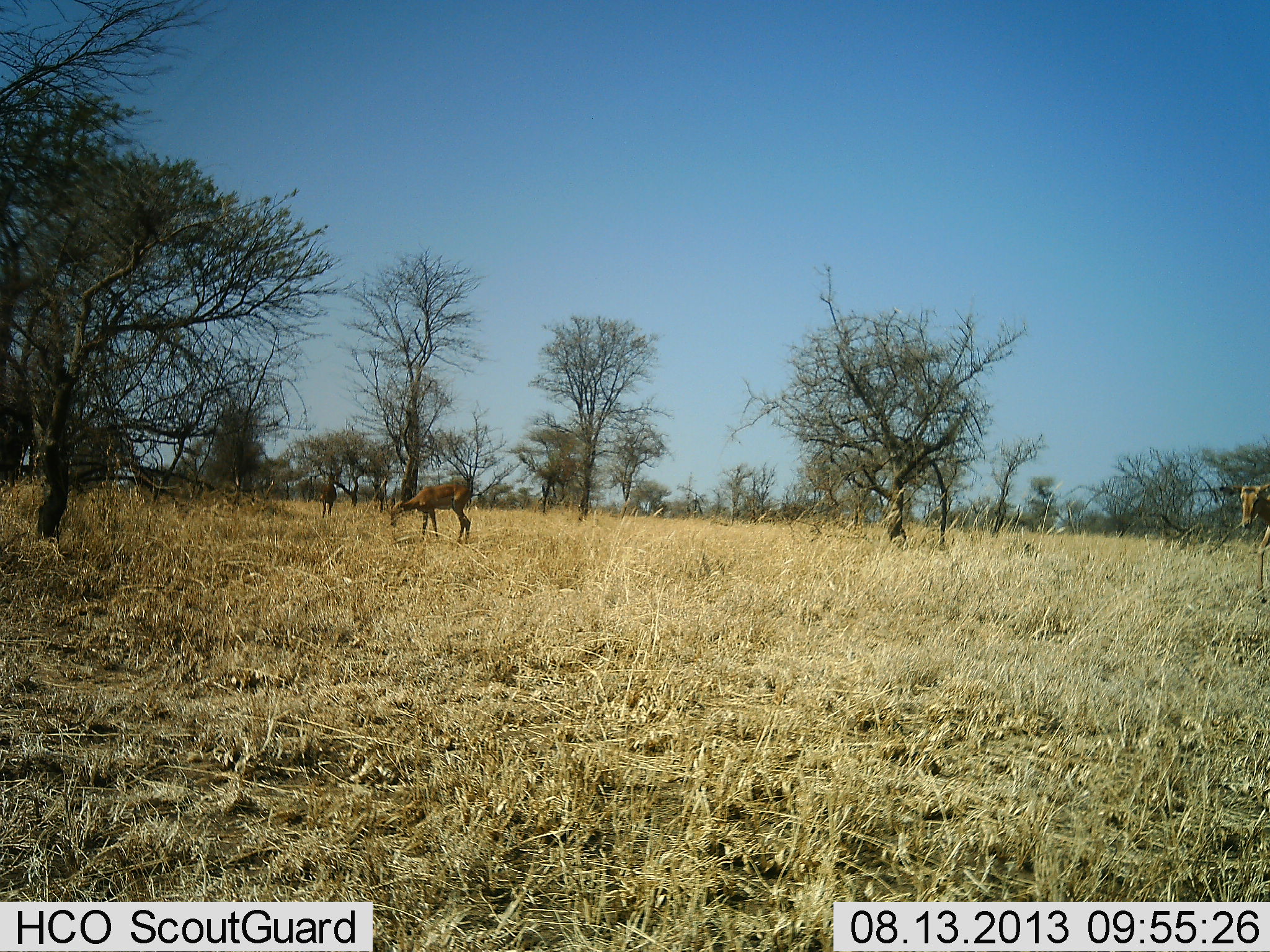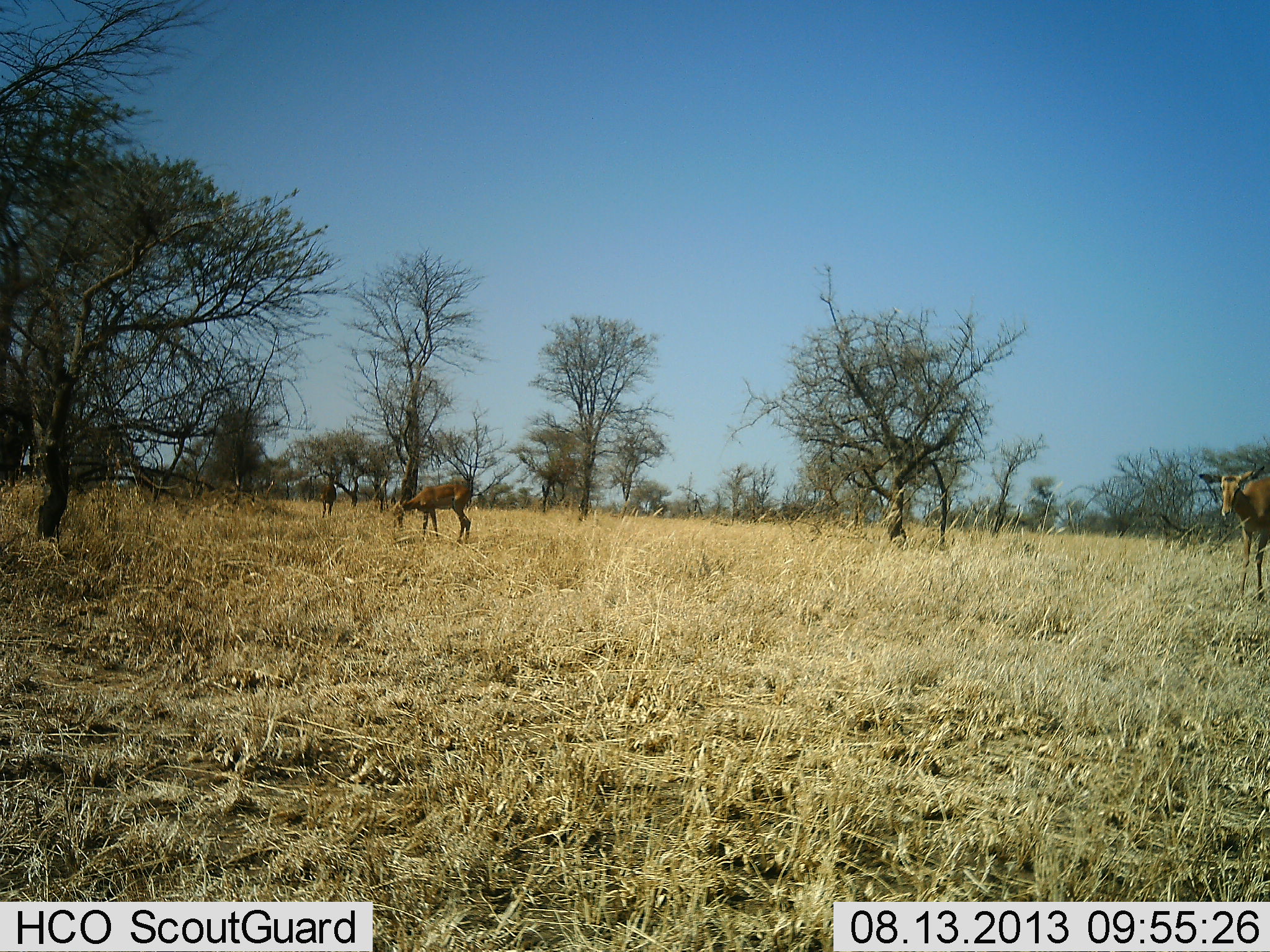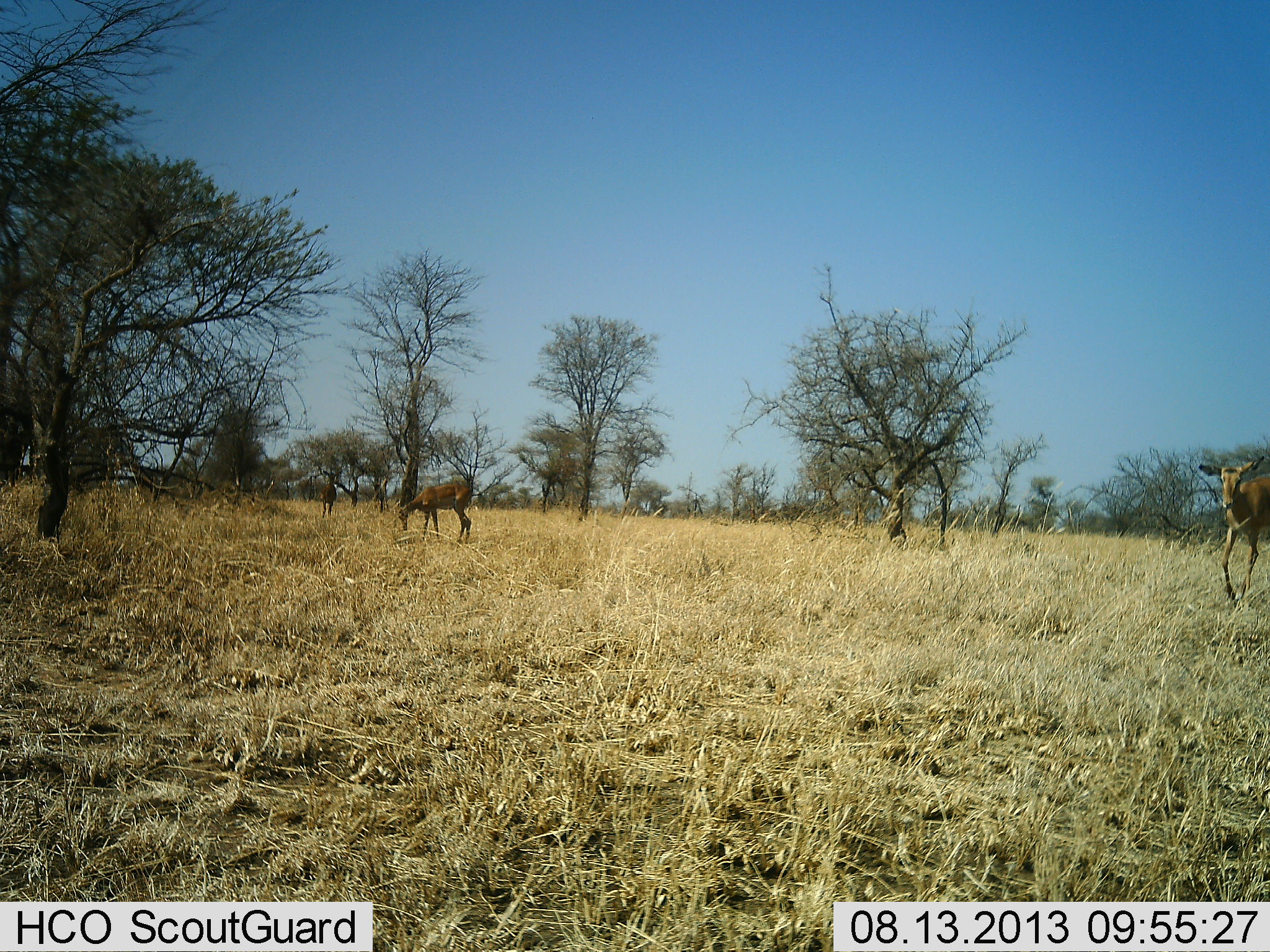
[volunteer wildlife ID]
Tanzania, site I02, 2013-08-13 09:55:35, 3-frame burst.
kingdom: Animalia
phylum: Chordata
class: Mammalia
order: Artiodactyla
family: Bovidae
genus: Aepyceros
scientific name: Aepyceros melampus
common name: impala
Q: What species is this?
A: Impala (Aepyceros melampus).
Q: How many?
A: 3.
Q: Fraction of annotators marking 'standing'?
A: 92%.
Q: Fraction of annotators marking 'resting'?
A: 0%.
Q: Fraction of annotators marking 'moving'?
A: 62%.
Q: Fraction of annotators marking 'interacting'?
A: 0%.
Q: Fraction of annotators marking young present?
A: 0%.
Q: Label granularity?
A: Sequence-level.